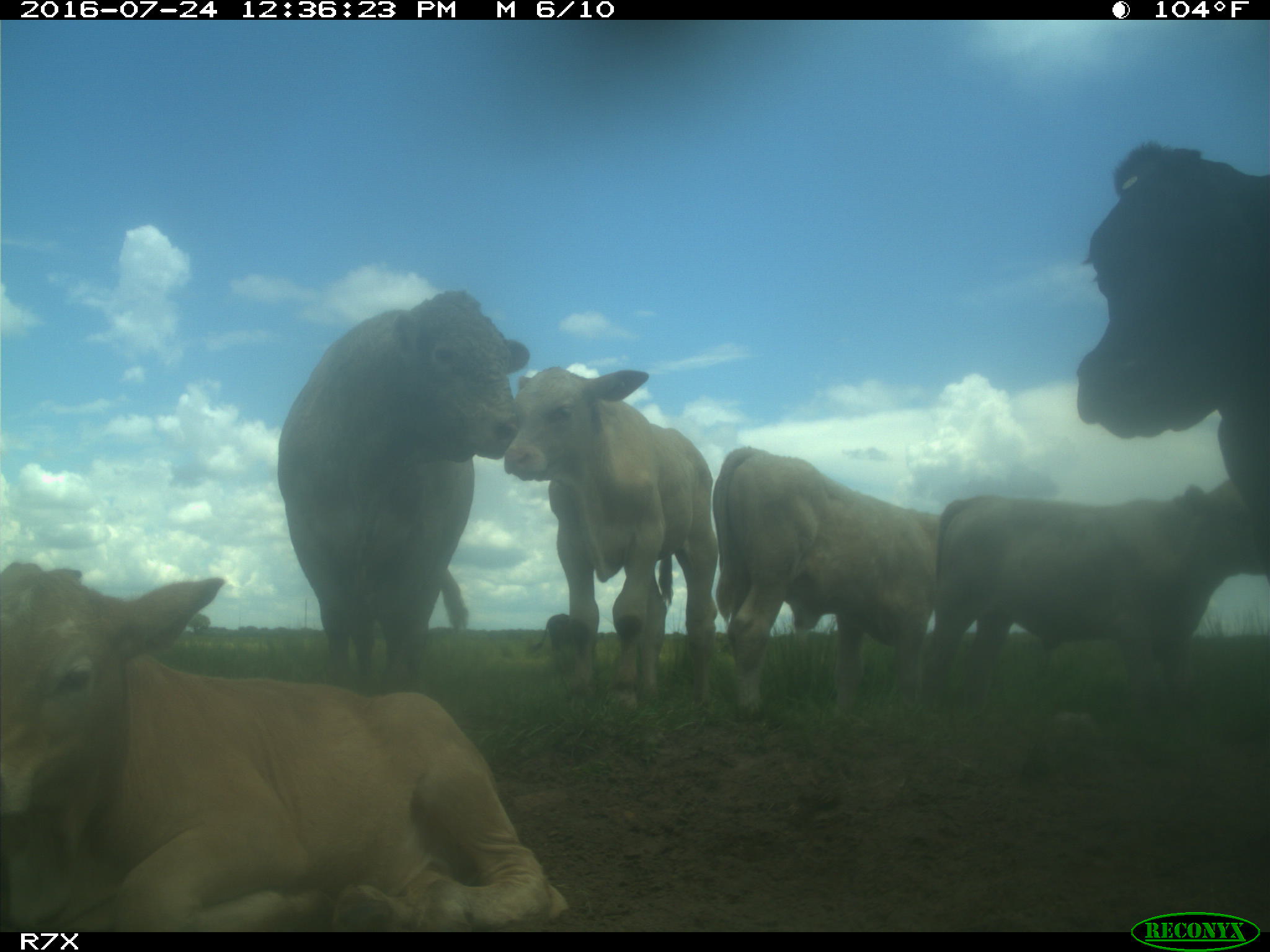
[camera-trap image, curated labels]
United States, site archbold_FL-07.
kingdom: Animalia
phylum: Chordata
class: Mammalia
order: Artiodactyla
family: Bovidae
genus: Bos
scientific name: Bos taurus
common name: domestic cow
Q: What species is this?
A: Bos taurus (domestic cow).